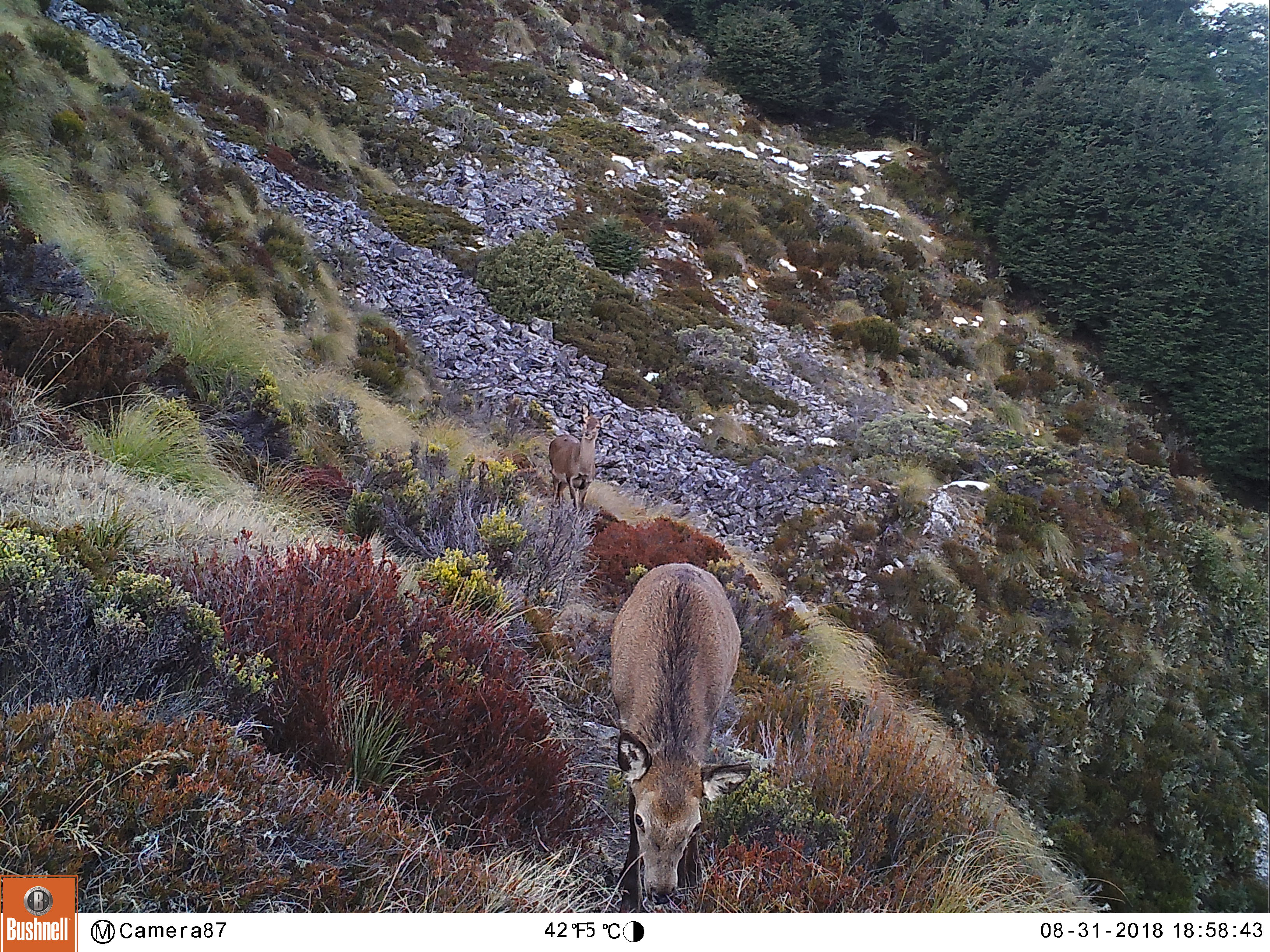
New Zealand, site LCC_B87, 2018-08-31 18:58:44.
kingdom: Animalia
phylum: Chordata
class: Mammalia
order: Artiodactyla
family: Cervidae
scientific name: Cervidae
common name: deer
Deer (Cervidae).